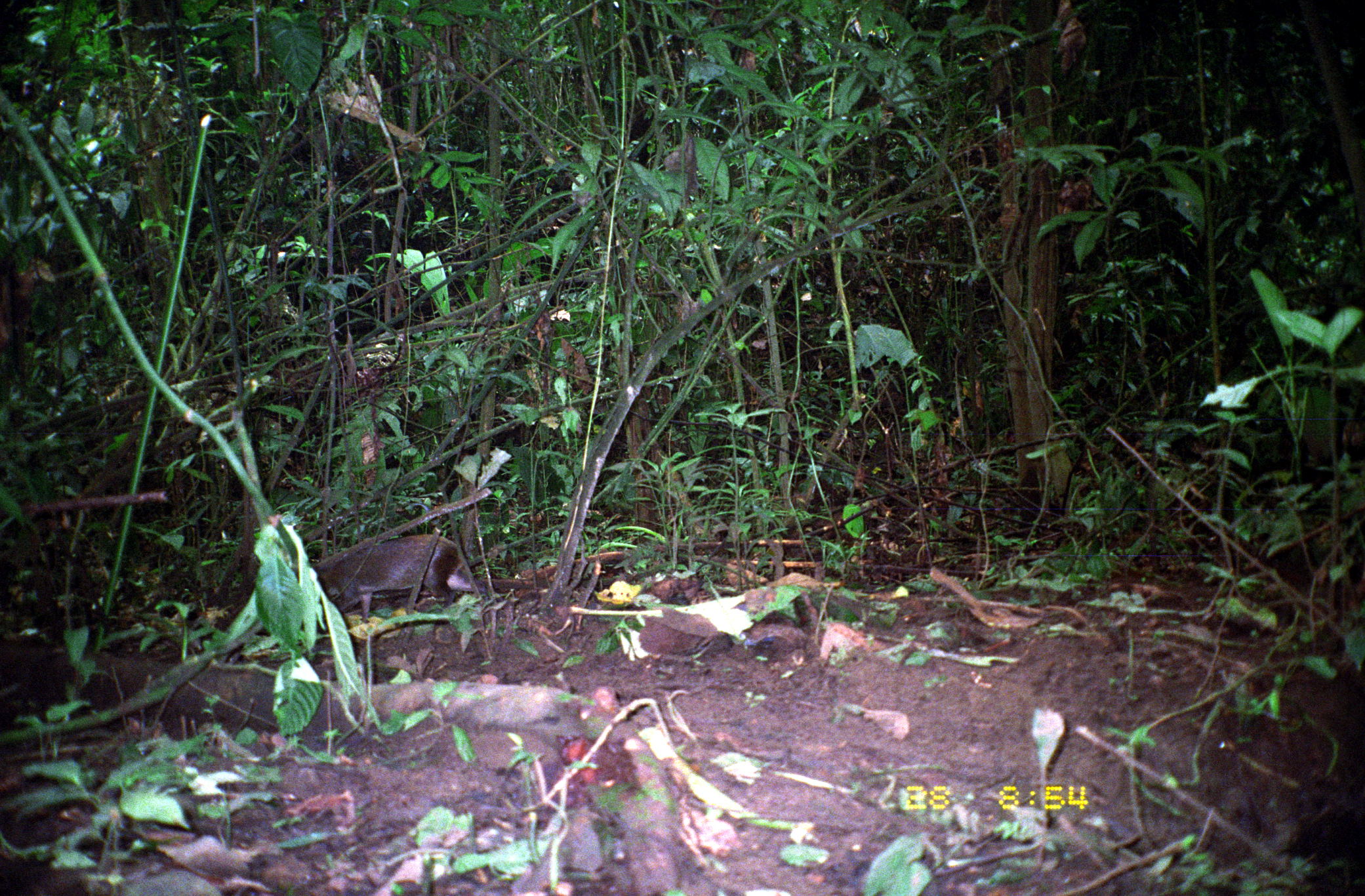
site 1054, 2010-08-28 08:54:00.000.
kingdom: Animalia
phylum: Chordata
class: Mammalia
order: Rodentia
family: Dasyproctidae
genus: Dasyprocta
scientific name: Dasyprocta punctata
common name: central american agouti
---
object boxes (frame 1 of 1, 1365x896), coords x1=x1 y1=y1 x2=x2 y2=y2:
dasyprocta punctata: x1=310 y1=532 x2=462 y2=624